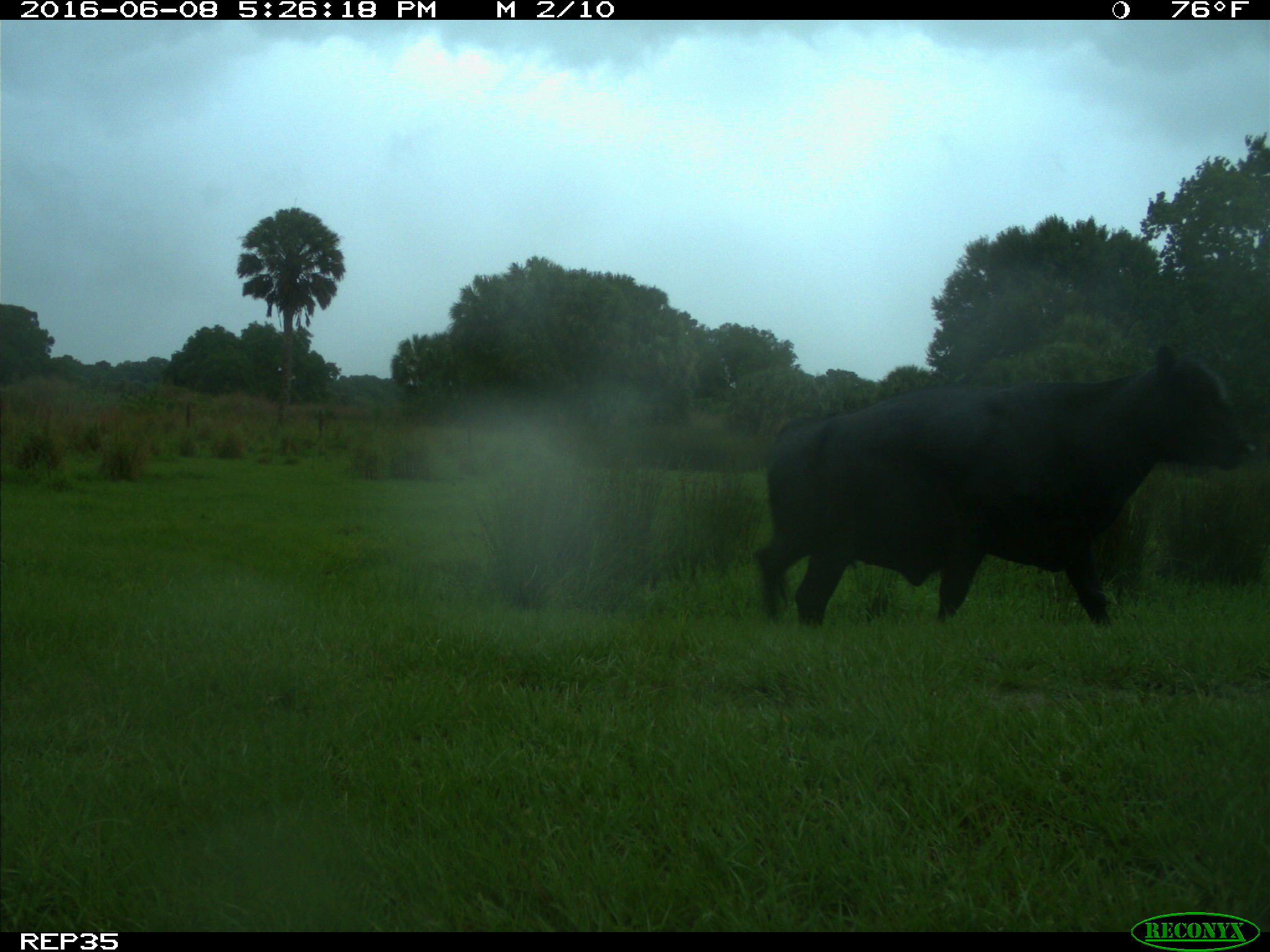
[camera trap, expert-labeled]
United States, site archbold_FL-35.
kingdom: Animalia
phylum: Chordata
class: Mammalia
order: Artiodactyla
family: Bovidae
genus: Bos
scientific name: Bos taurus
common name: domestic cow